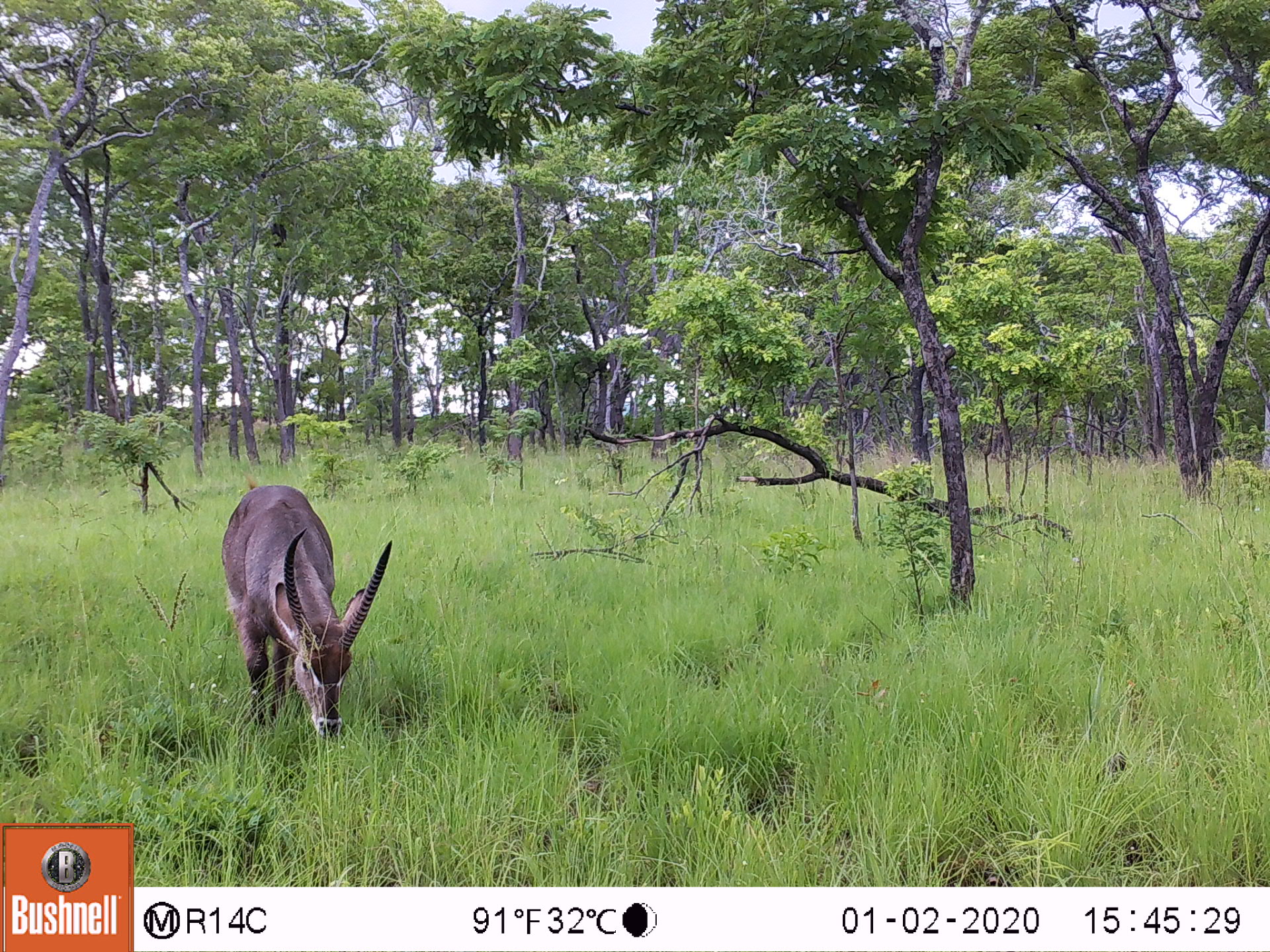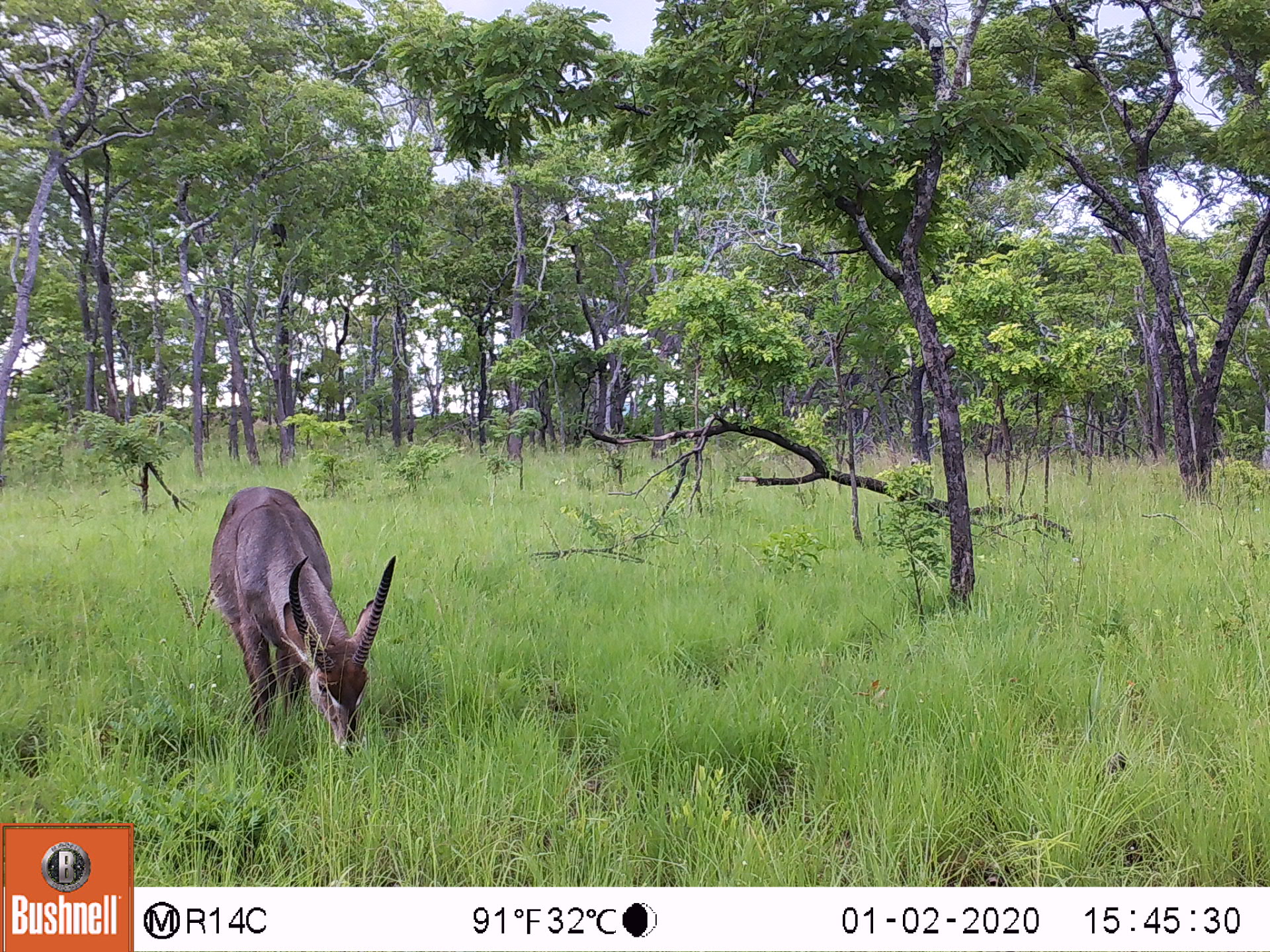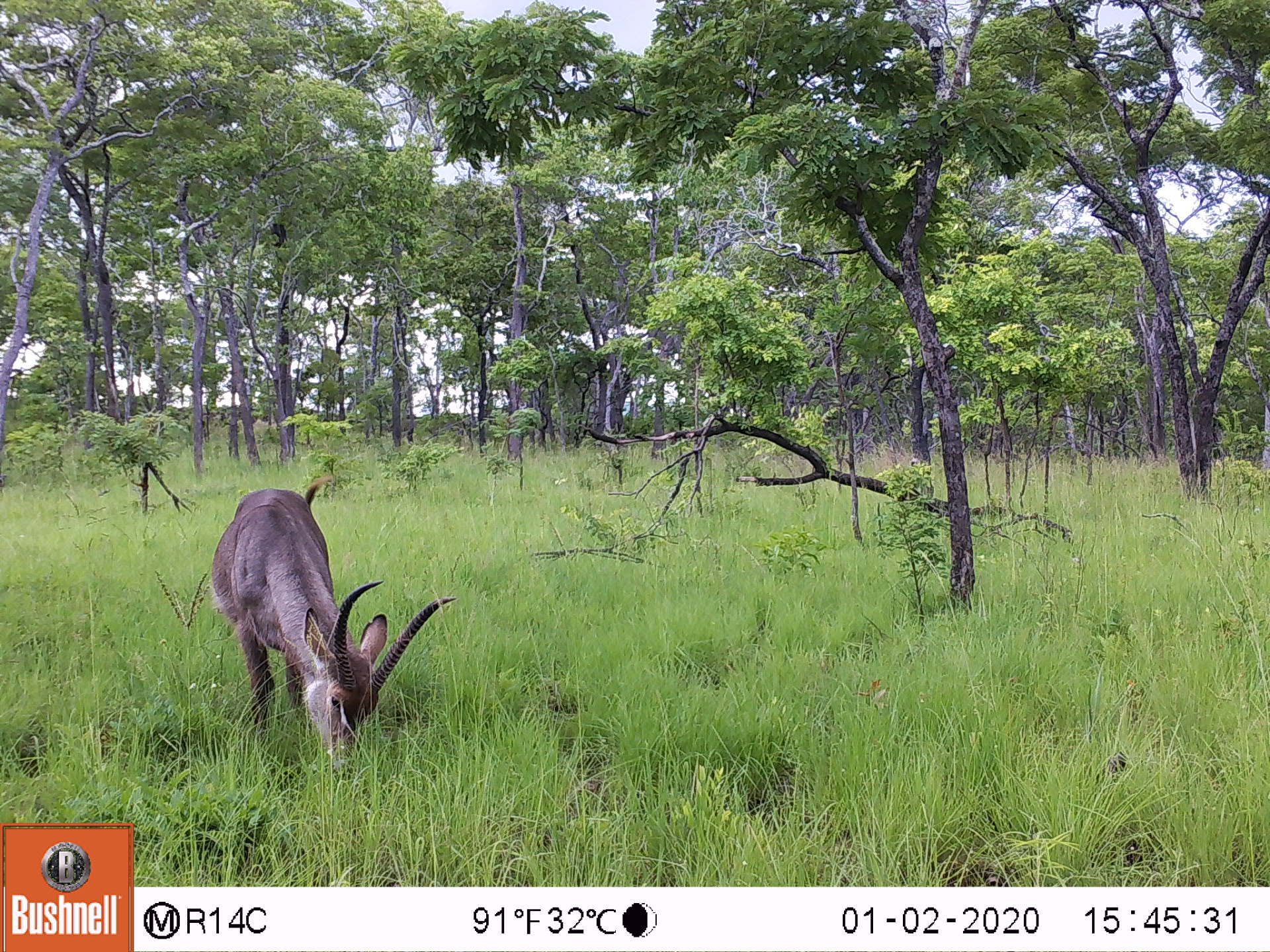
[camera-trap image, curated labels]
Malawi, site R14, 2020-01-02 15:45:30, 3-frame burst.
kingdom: Animalia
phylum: Chordata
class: Mammalia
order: Artiodactyla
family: Bovidae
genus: Kobus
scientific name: Kobus ellipsiprymnus ellipsiprymnus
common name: common waterbuck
Common waterbuck (Kobus ellipsiprymnus ellipsiprymnus), count 1.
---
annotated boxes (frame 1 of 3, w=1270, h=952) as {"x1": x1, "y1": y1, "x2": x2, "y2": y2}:
common waterbuck: {"x1": 221, "y1": 480, "x2": 394, "y2": 742}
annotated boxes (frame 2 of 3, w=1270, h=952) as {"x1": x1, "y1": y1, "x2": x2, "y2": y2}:
common waterbuck: {"x1": 204, "y1": 485, "x2": 398, "y2": 752}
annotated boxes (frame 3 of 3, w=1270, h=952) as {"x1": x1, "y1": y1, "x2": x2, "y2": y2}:
common waterbuck: {"x1": 211, "y1": 481, "x2": 455, "y2": 747}